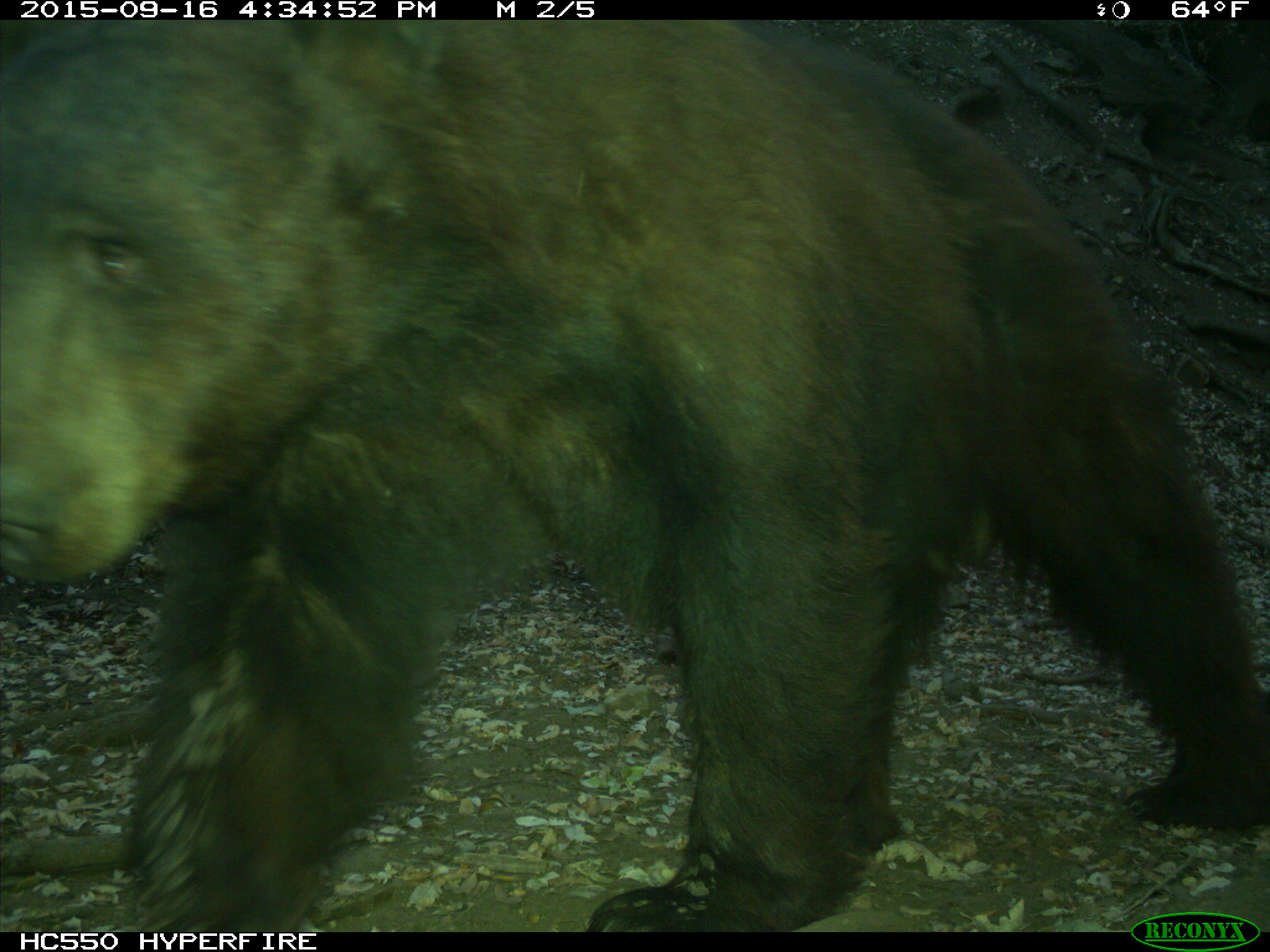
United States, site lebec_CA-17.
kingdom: Animalia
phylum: Chordata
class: Mammalia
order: Carnivora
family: Ursidae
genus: Ursus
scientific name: Ursus americanus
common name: american black bear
Ursus americanus (american black bear).